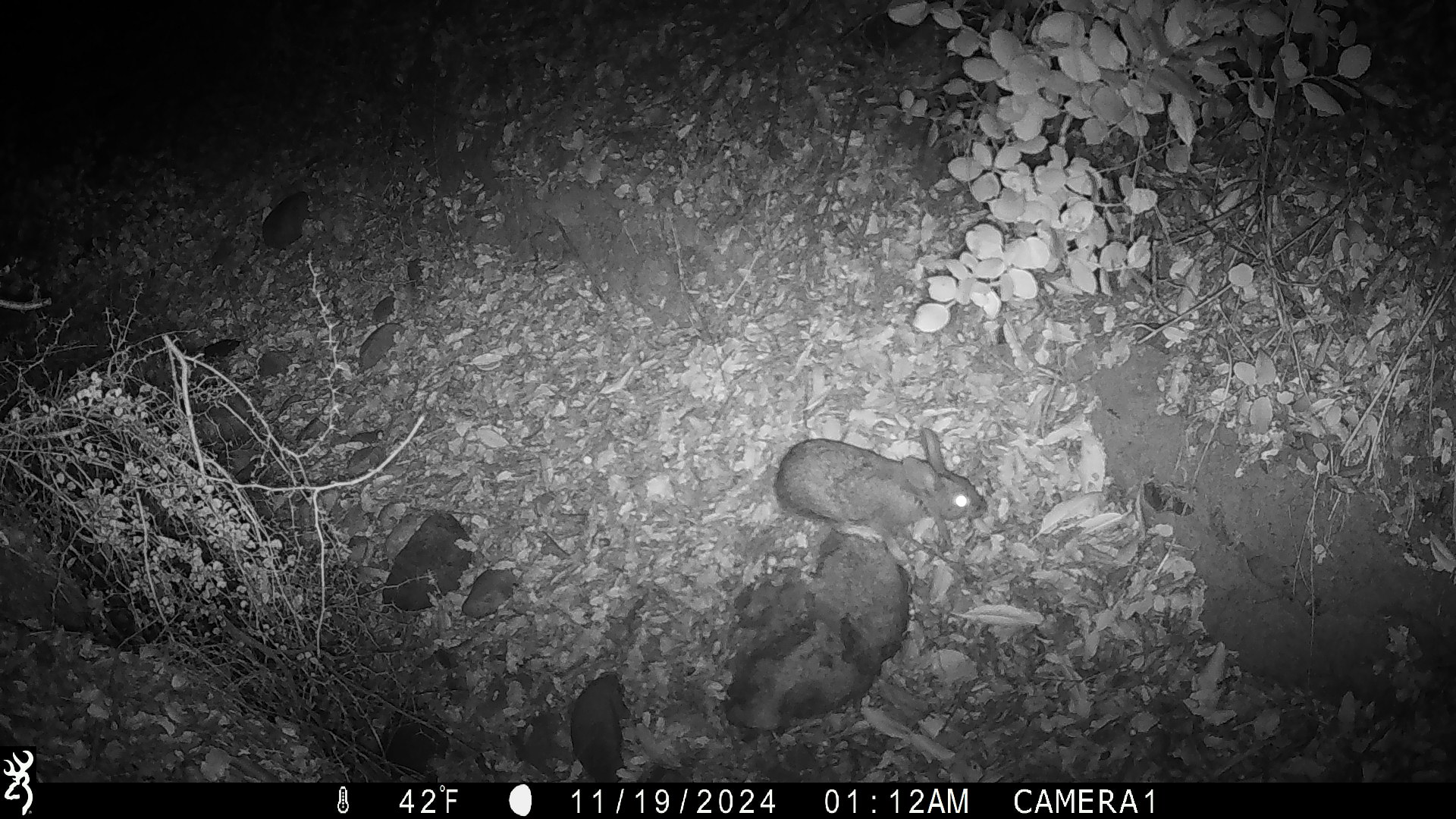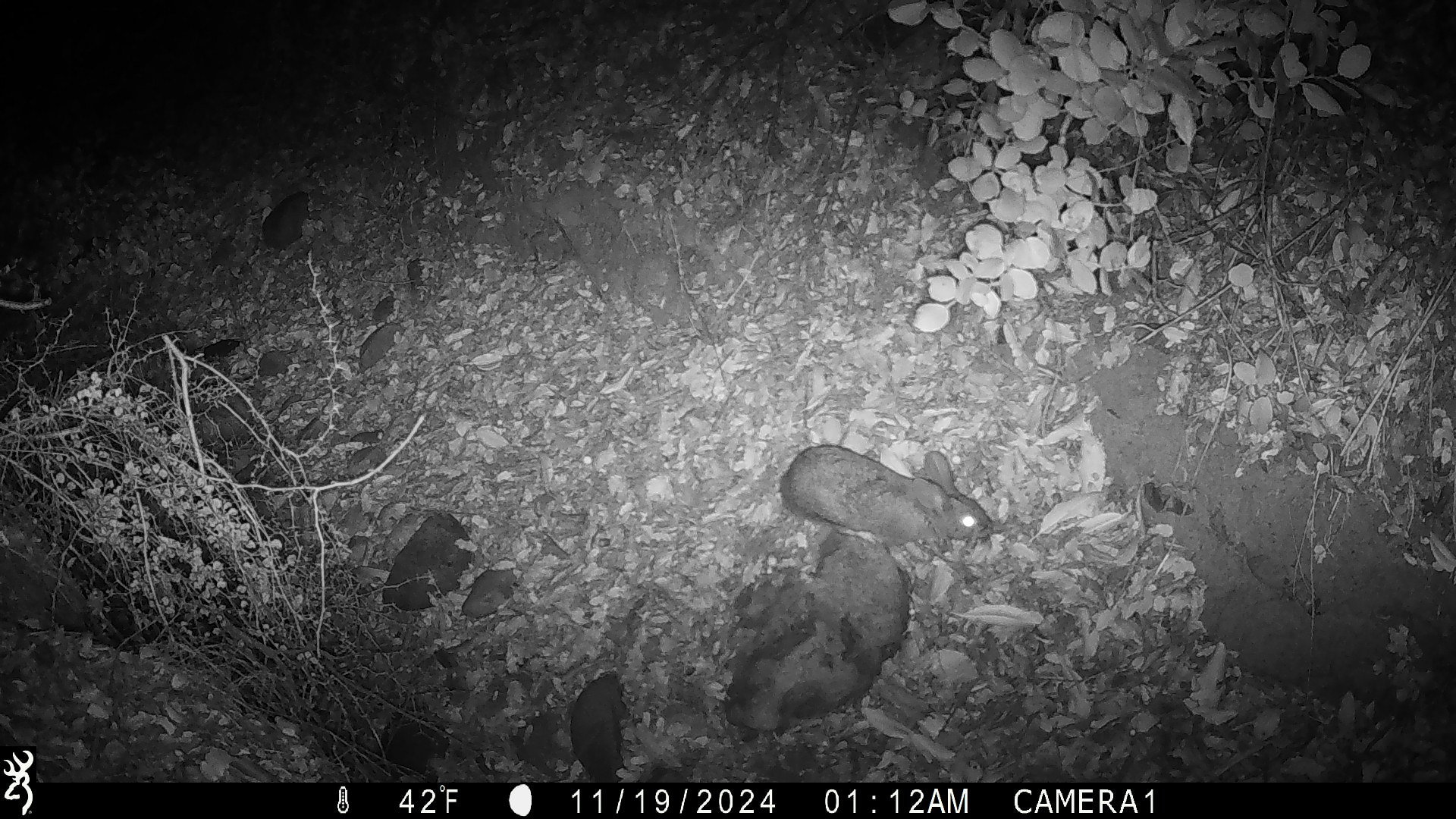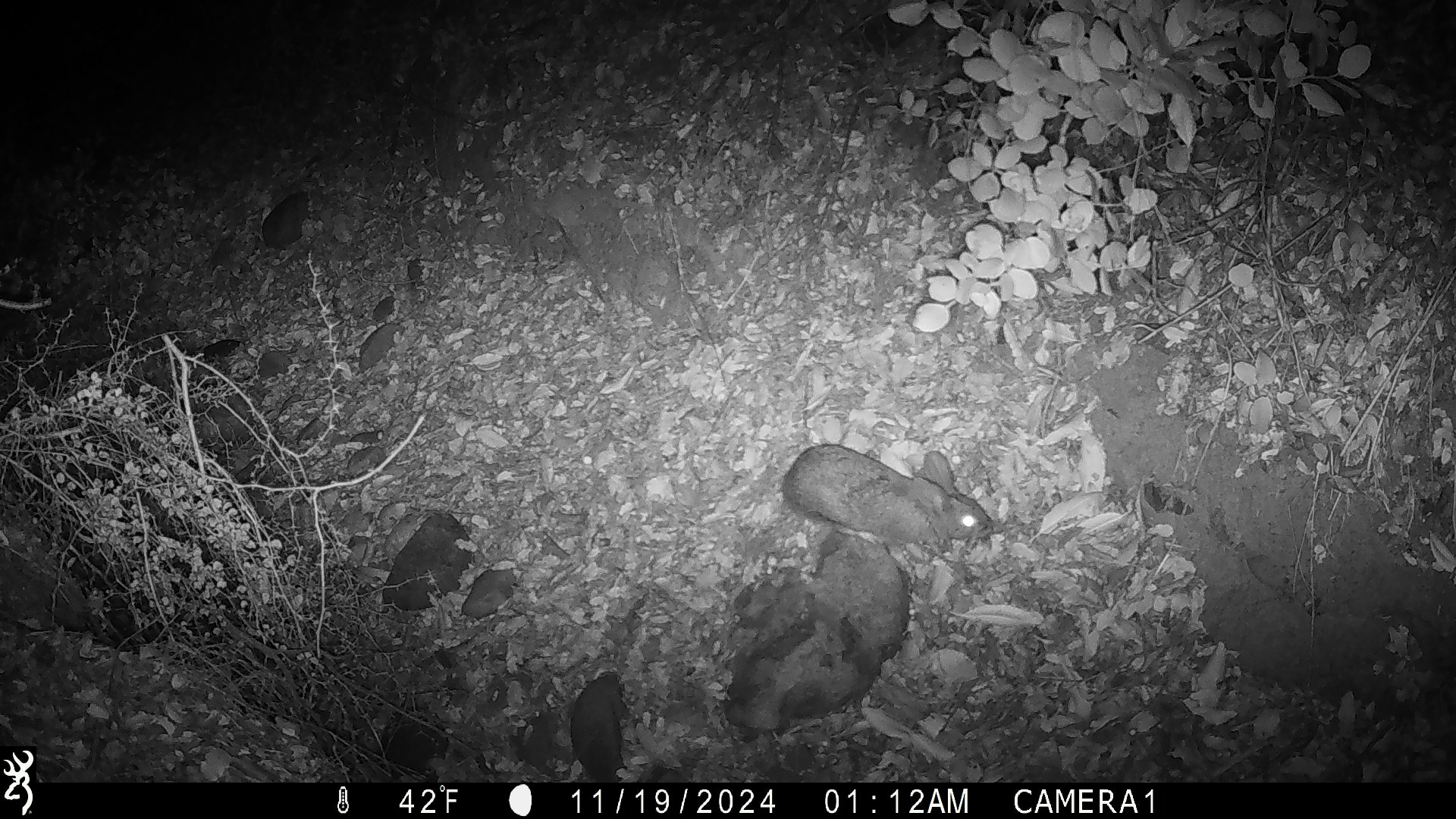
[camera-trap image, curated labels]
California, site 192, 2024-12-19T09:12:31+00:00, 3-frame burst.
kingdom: Animalia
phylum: Chordata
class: Mammalia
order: Lagomorpha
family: Leporidae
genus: Sylvilagus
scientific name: Sylvilagus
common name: cottontail rabbit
Cottontail rabbit (Sylvilagus).